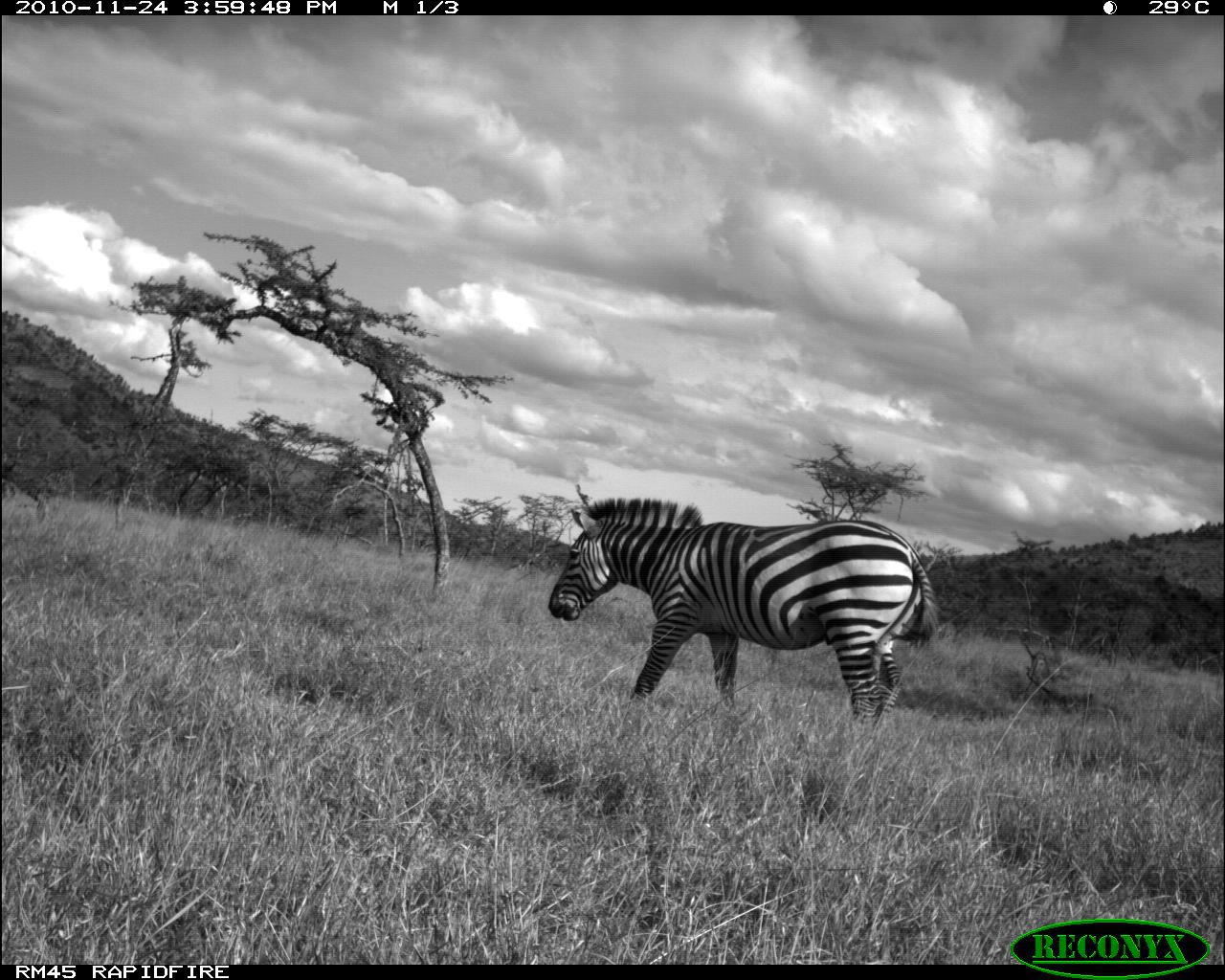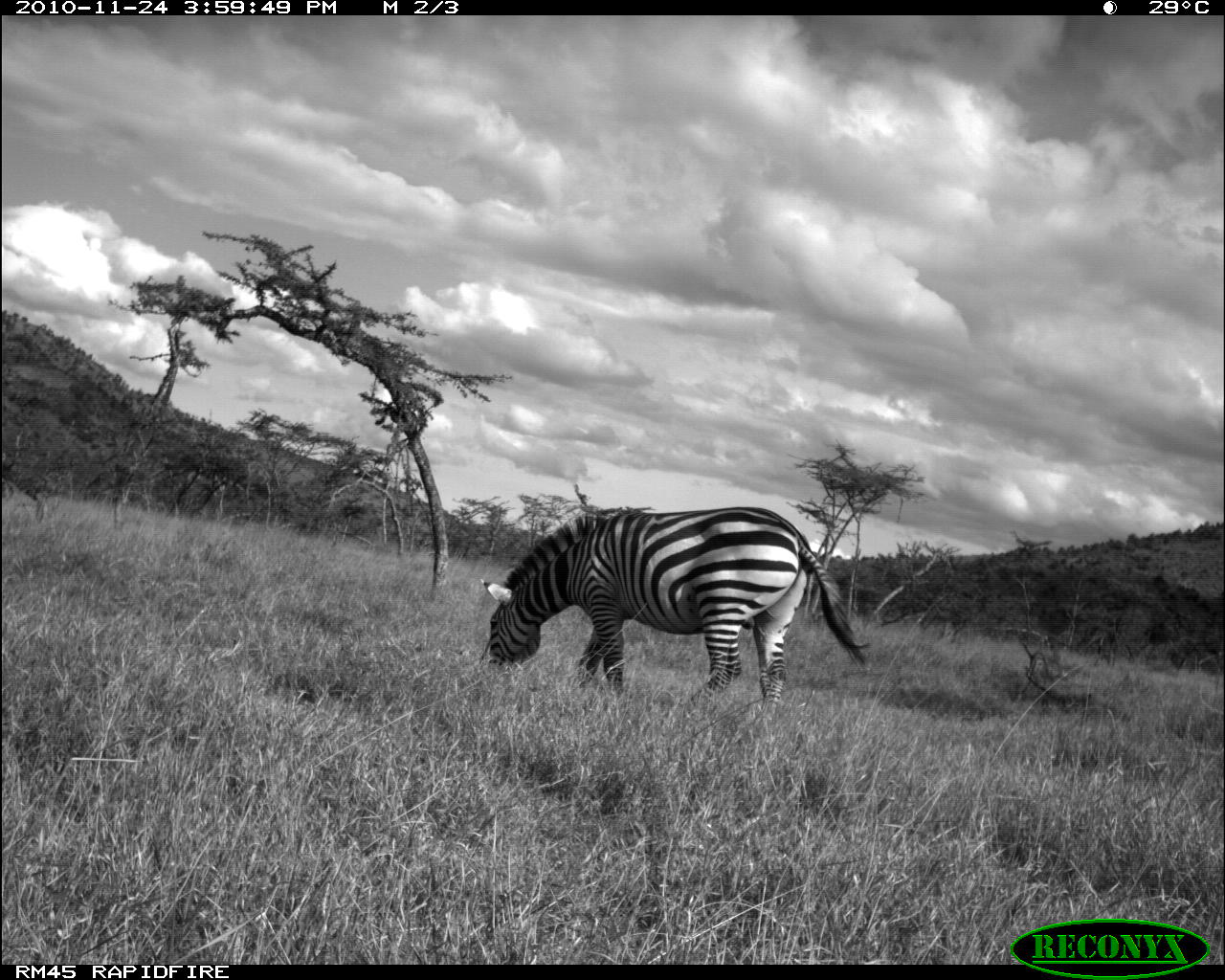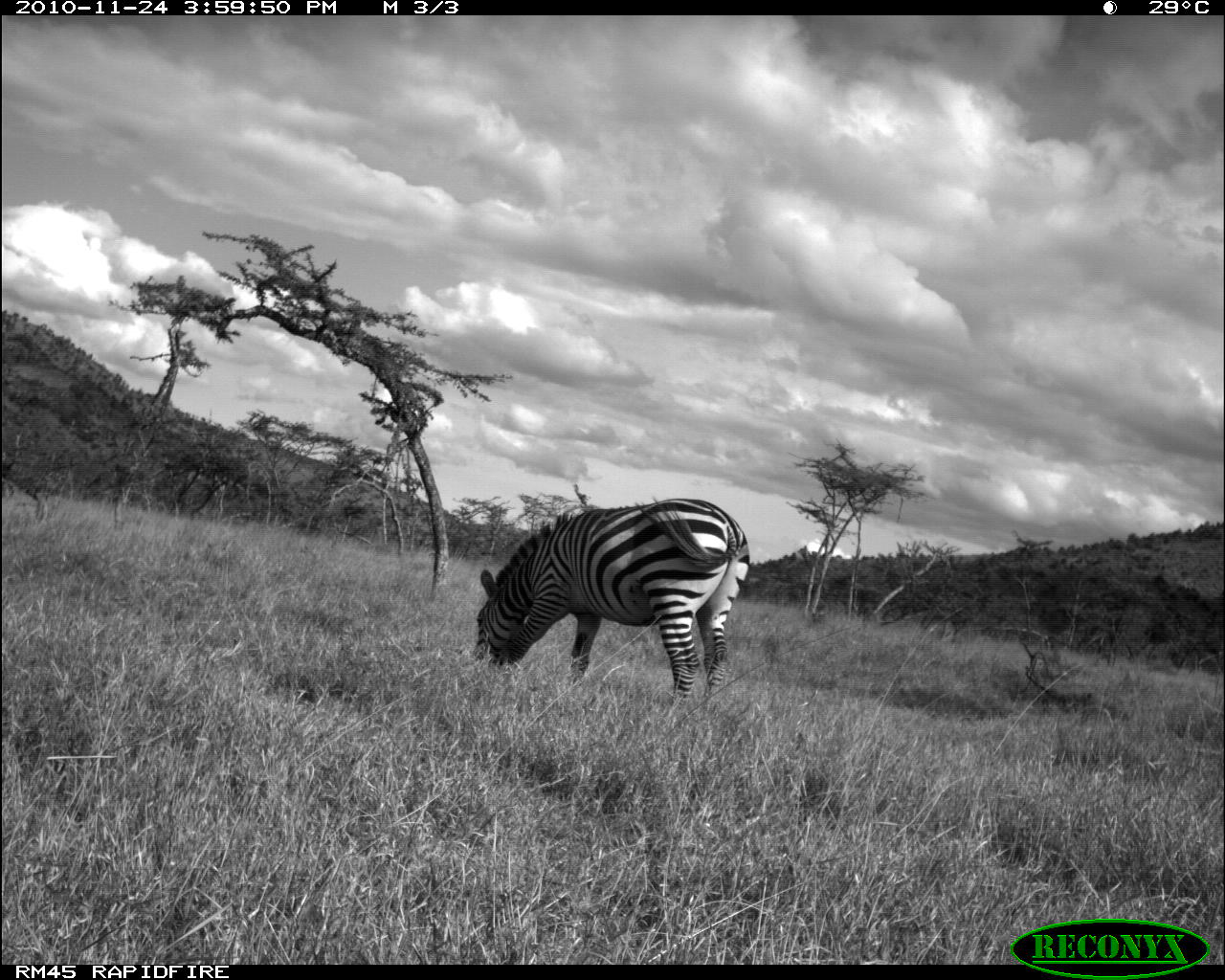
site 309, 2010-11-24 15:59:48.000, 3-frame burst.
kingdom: Animalia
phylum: Chordata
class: Mammalia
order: Perissodactyla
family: Equidae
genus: Equus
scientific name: Equus quagga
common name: plains zebra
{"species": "Equus quagga (plains zebra)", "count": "1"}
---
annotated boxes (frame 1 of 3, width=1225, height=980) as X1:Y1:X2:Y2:
equus quagga: 546:498:941:729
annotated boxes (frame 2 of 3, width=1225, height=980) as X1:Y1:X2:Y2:
equus quagga: 478:505:874:713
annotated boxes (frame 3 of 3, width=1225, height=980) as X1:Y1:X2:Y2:
equus quagga: 471:498:750:708